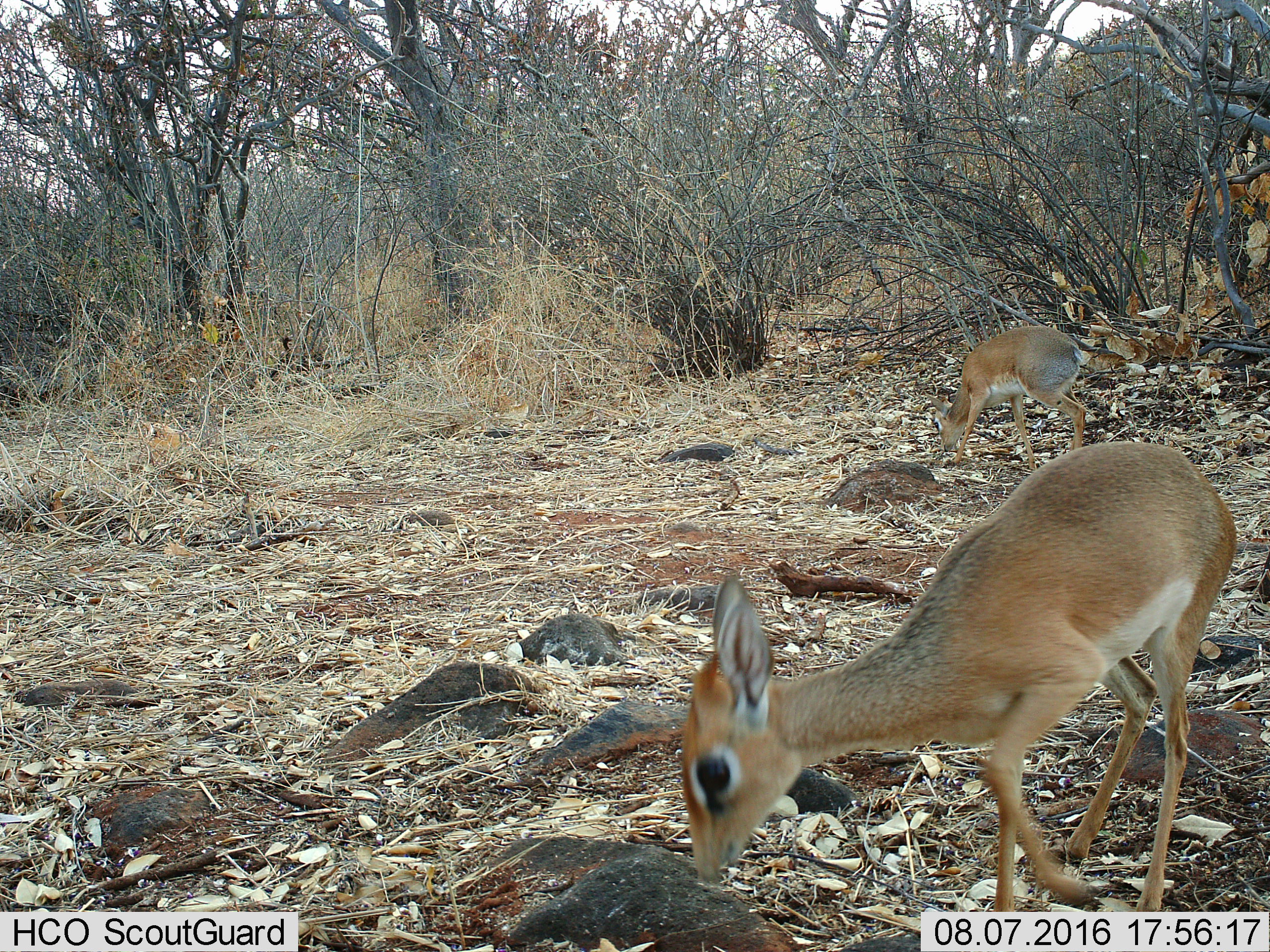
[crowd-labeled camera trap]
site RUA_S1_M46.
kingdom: Animalia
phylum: Chordata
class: Mammalia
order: Artiodactyla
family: Bovidae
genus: Madoqua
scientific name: Madoqua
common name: dik-dik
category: dikdik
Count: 2.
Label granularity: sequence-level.